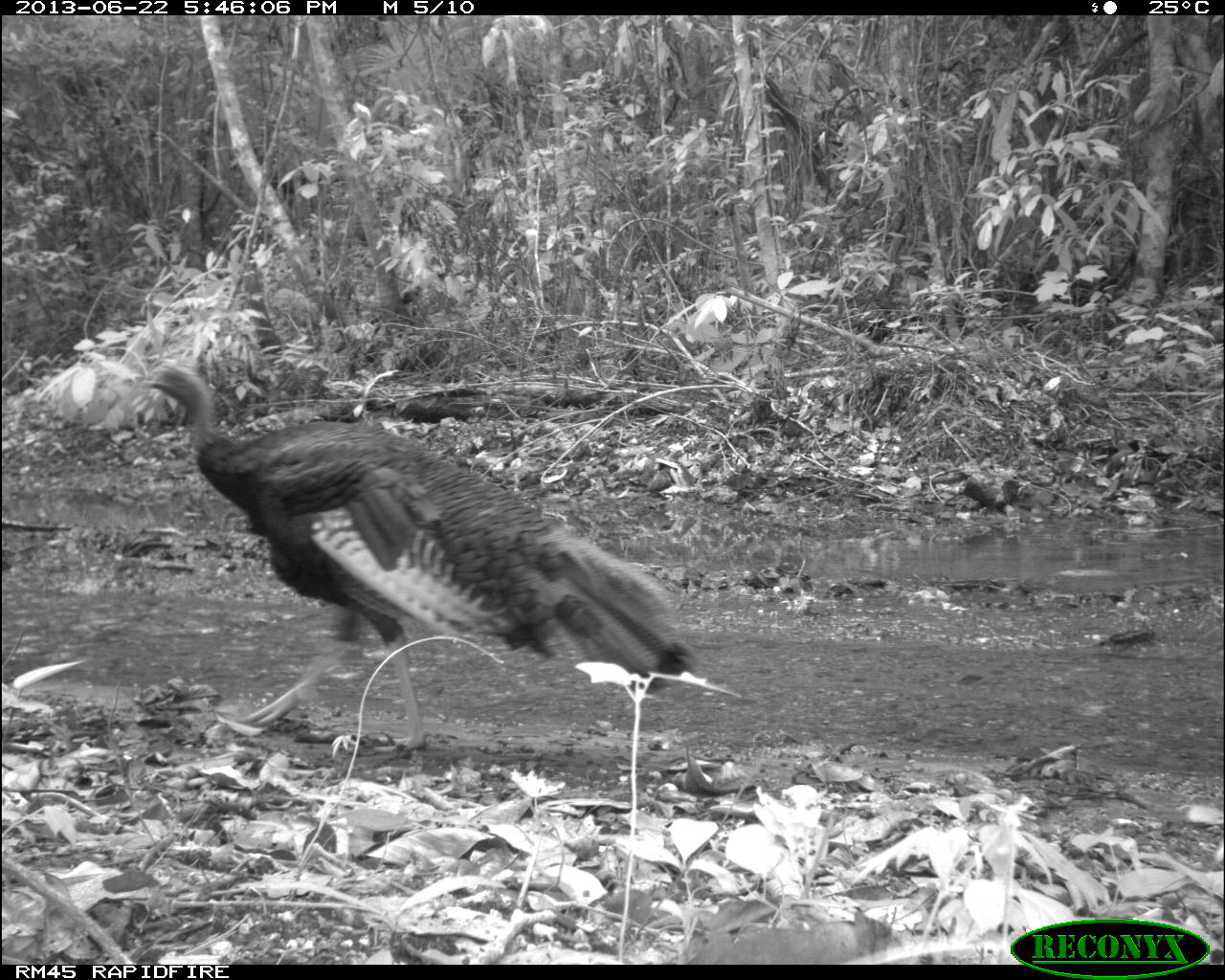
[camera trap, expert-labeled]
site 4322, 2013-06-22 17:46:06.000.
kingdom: Animalia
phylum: Chordata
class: Aves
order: Galliformes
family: Phasianidae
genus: Meleagris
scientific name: Meleagris ocellata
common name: ocellated turkey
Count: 1.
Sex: male.